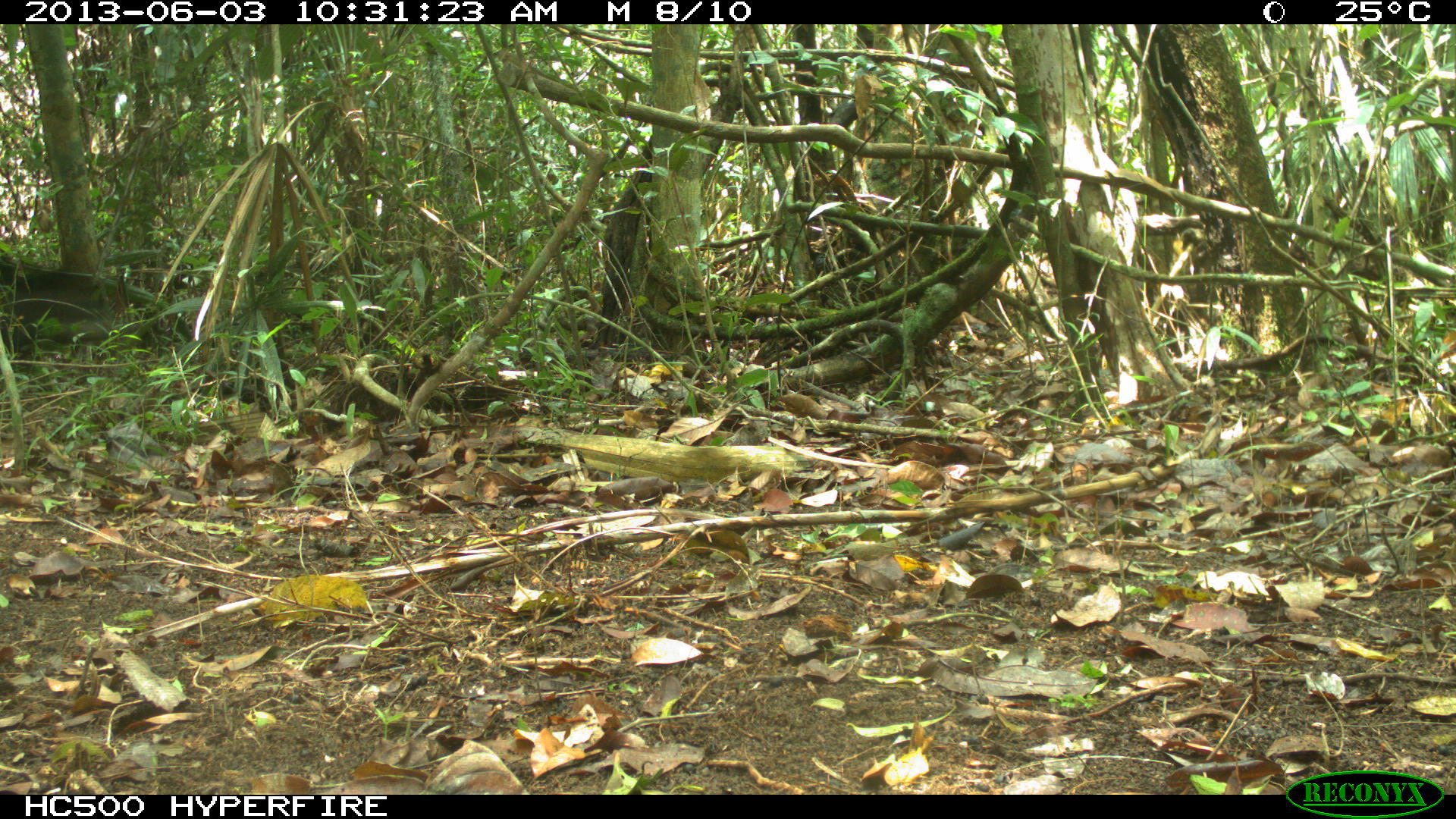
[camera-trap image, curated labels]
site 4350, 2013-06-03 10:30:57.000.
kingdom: Animalia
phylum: Chordata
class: Mammalia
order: Artiodactyla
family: Tayassuidae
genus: Tayassu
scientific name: Tayassu pecari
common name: white-lipped peccary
Tayassu pecari (white-lipped peccary), count 6.